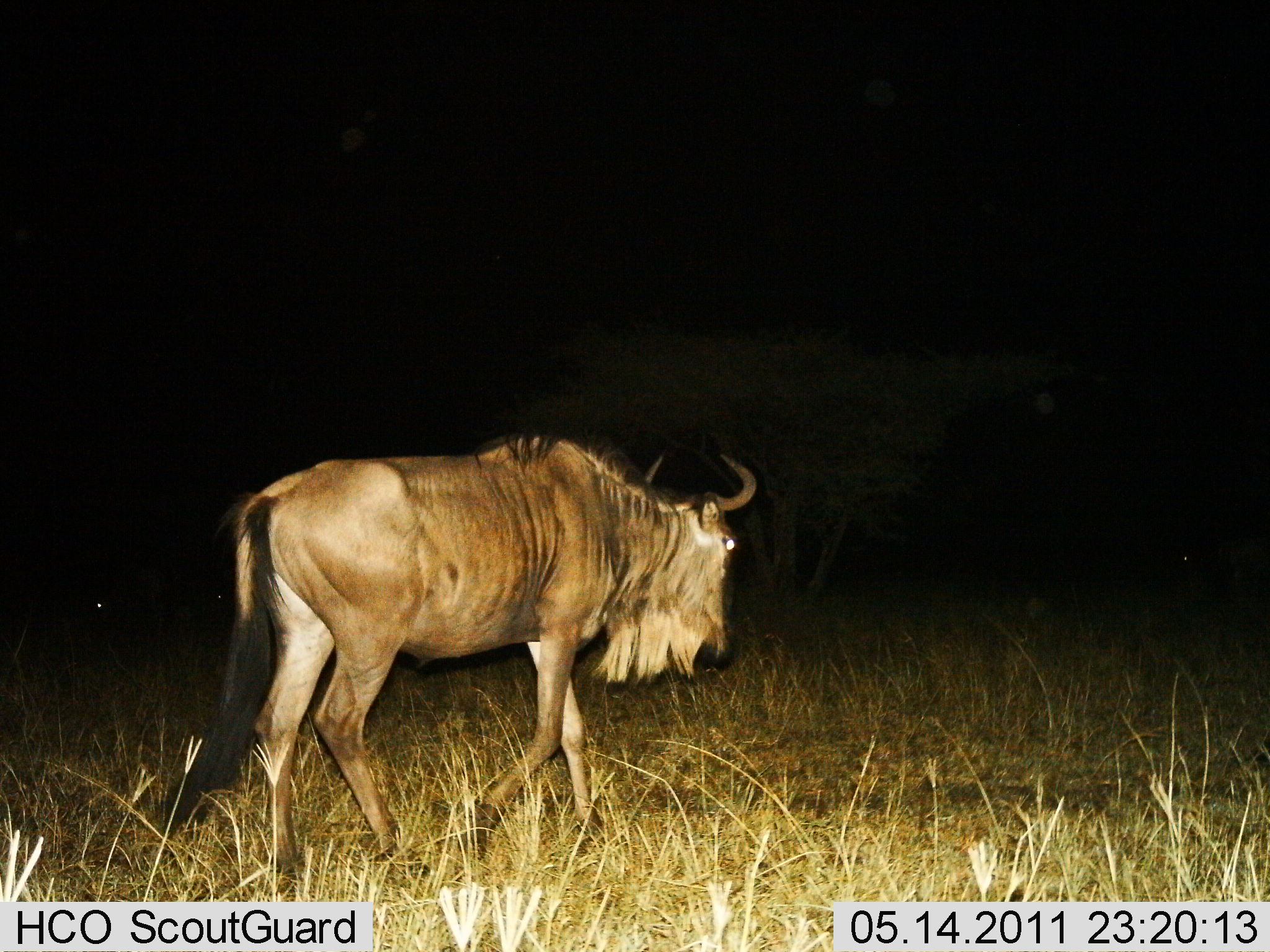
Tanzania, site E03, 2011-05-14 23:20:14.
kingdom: Animalia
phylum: Chordata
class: Mammalia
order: Artiodactyla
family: Bovidae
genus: Connochaetes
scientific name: Connochaetes taurinus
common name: blue wildebeest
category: wildebeest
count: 1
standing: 8%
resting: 0%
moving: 92%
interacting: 0%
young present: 0%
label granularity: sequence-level